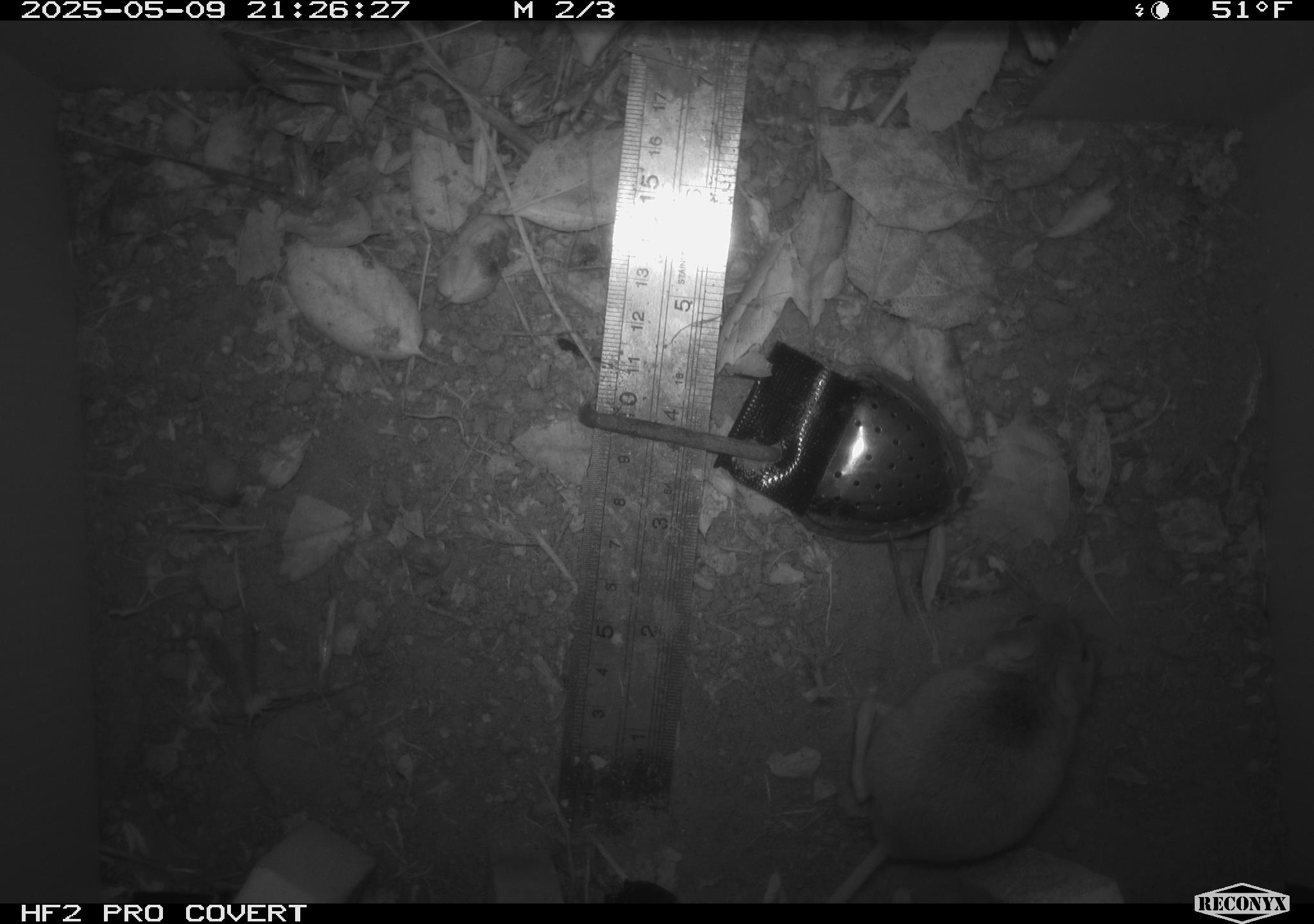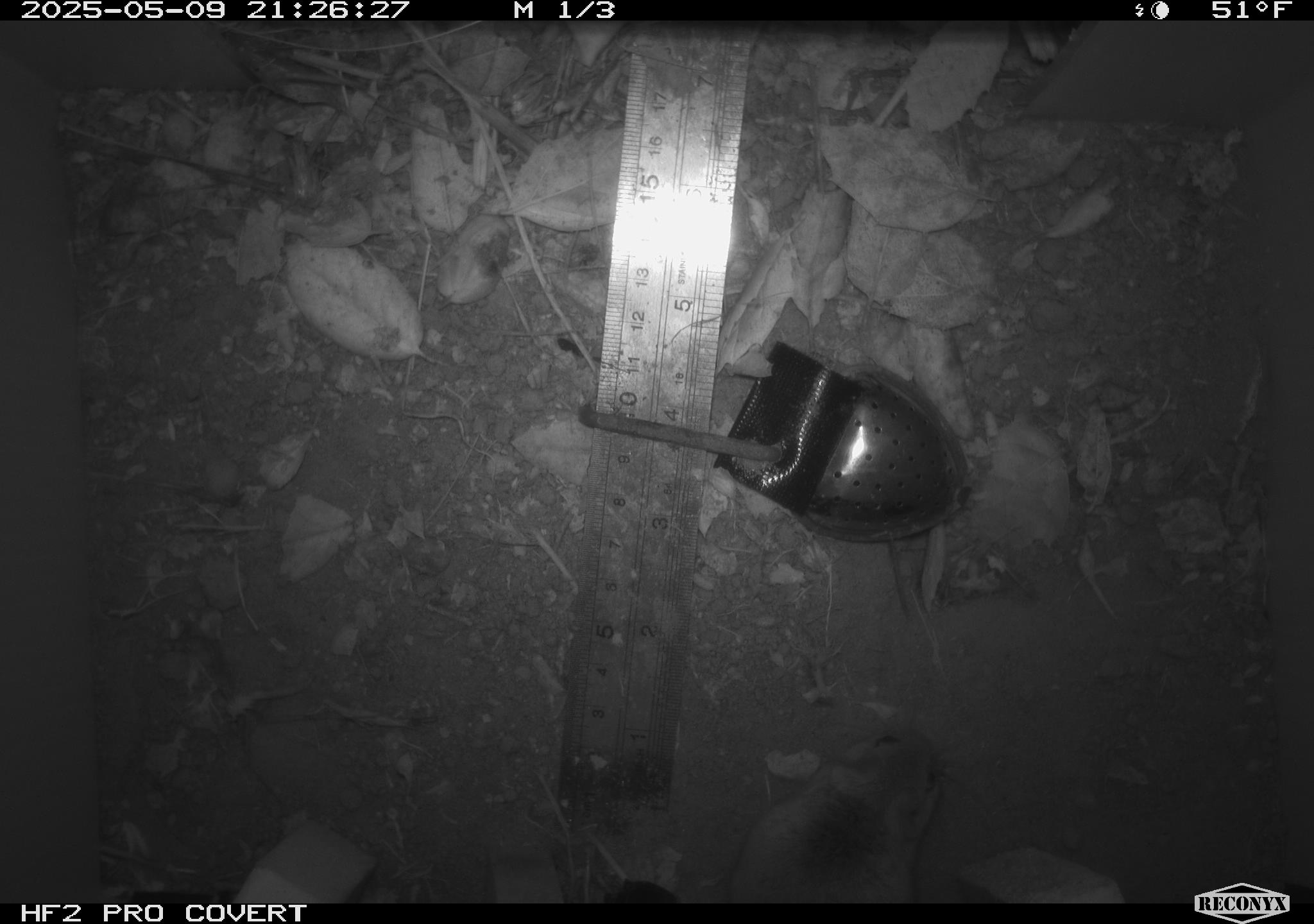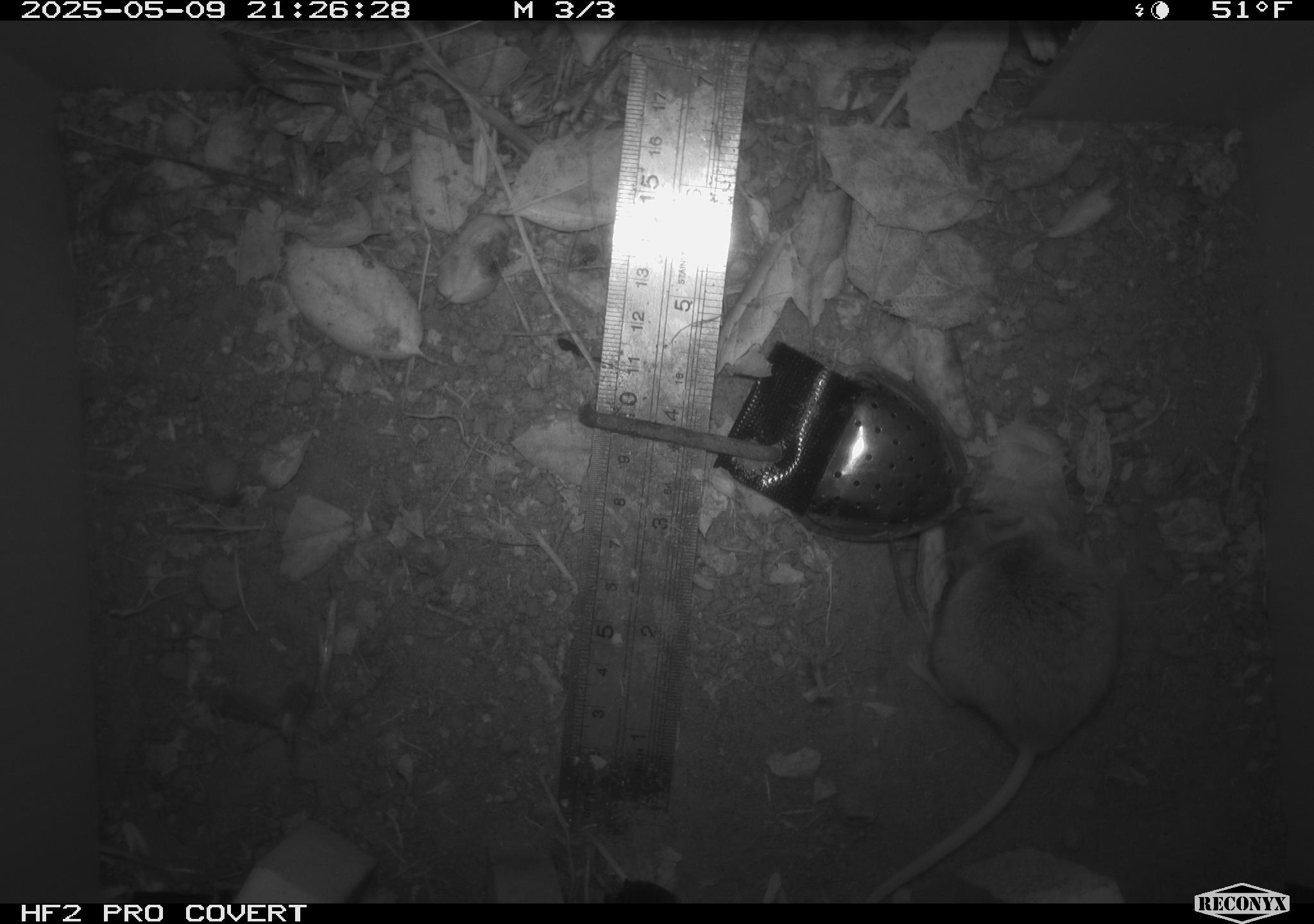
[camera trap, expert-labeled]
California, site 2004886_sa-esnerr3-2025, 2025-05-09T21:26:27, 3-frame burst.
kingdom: Animalia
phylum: Chordata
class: Mammalia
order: Rodentia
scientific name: Rodentia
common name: rodent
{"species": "rodent (Rodentia)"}